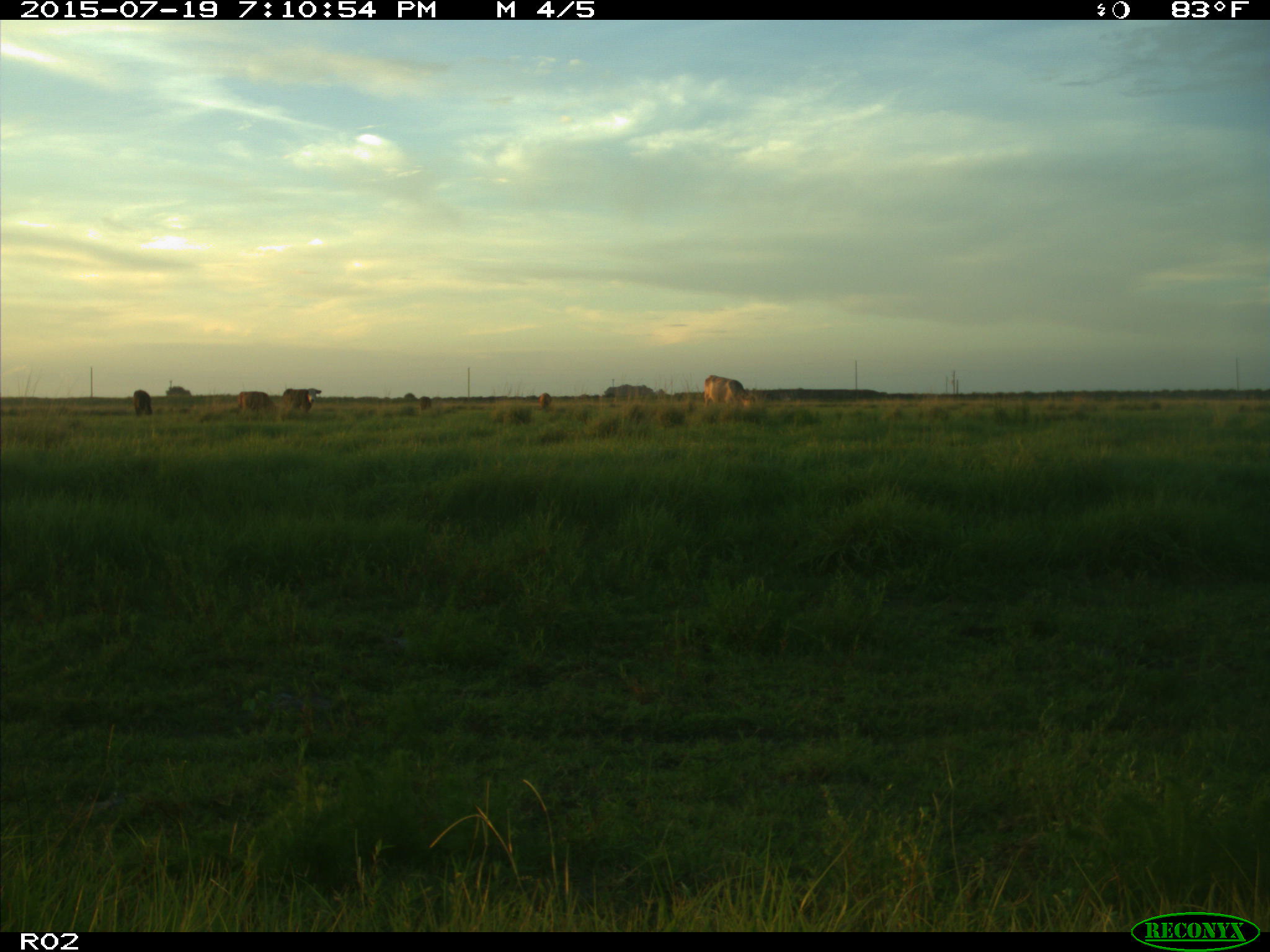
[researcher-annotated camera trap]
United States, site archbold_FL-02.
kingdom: Animalia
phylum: Chordata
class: Mammalia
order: Artiodactyla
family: Bovidae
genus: Bos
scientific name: Bos taurus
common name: domestic cow